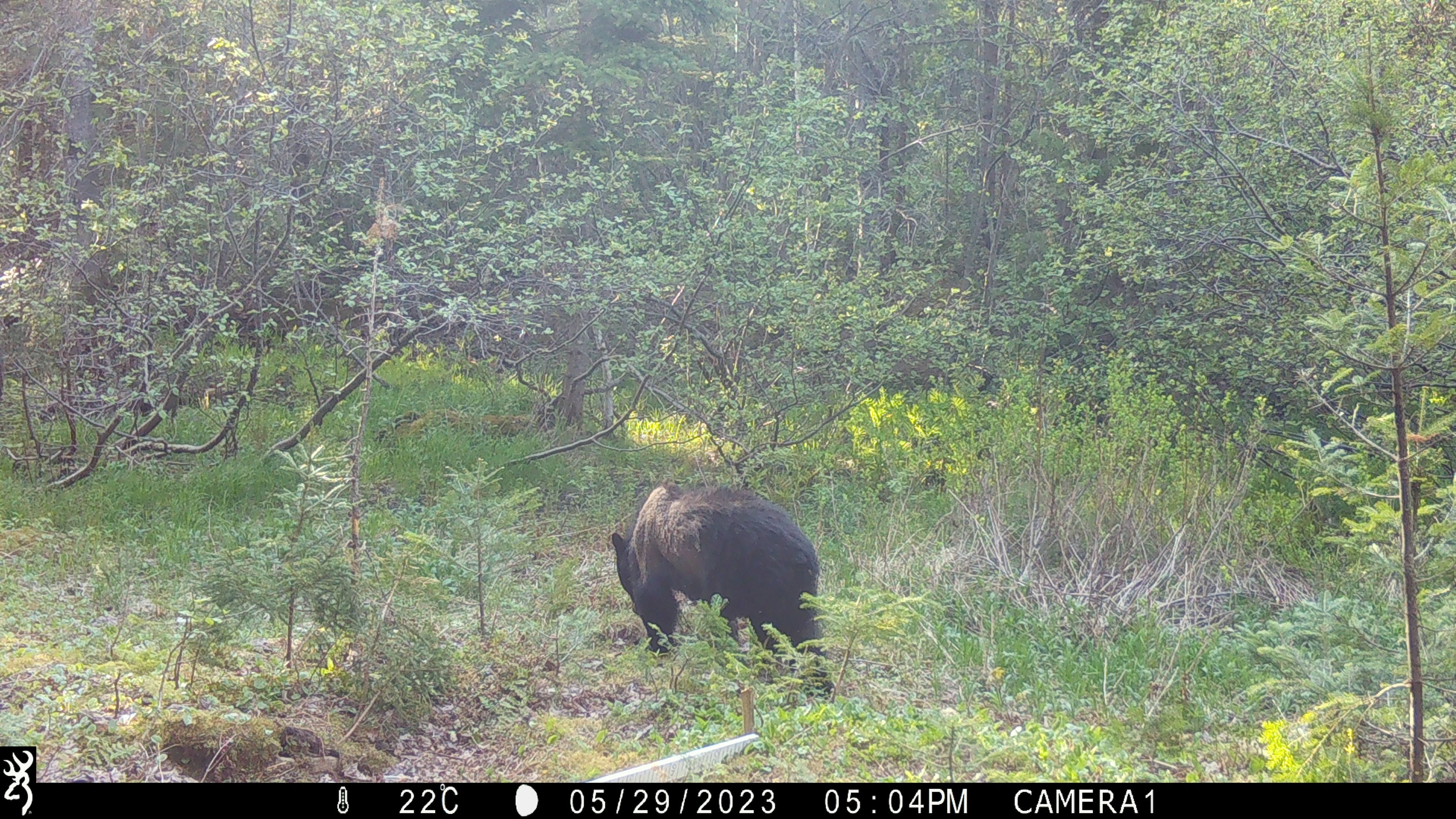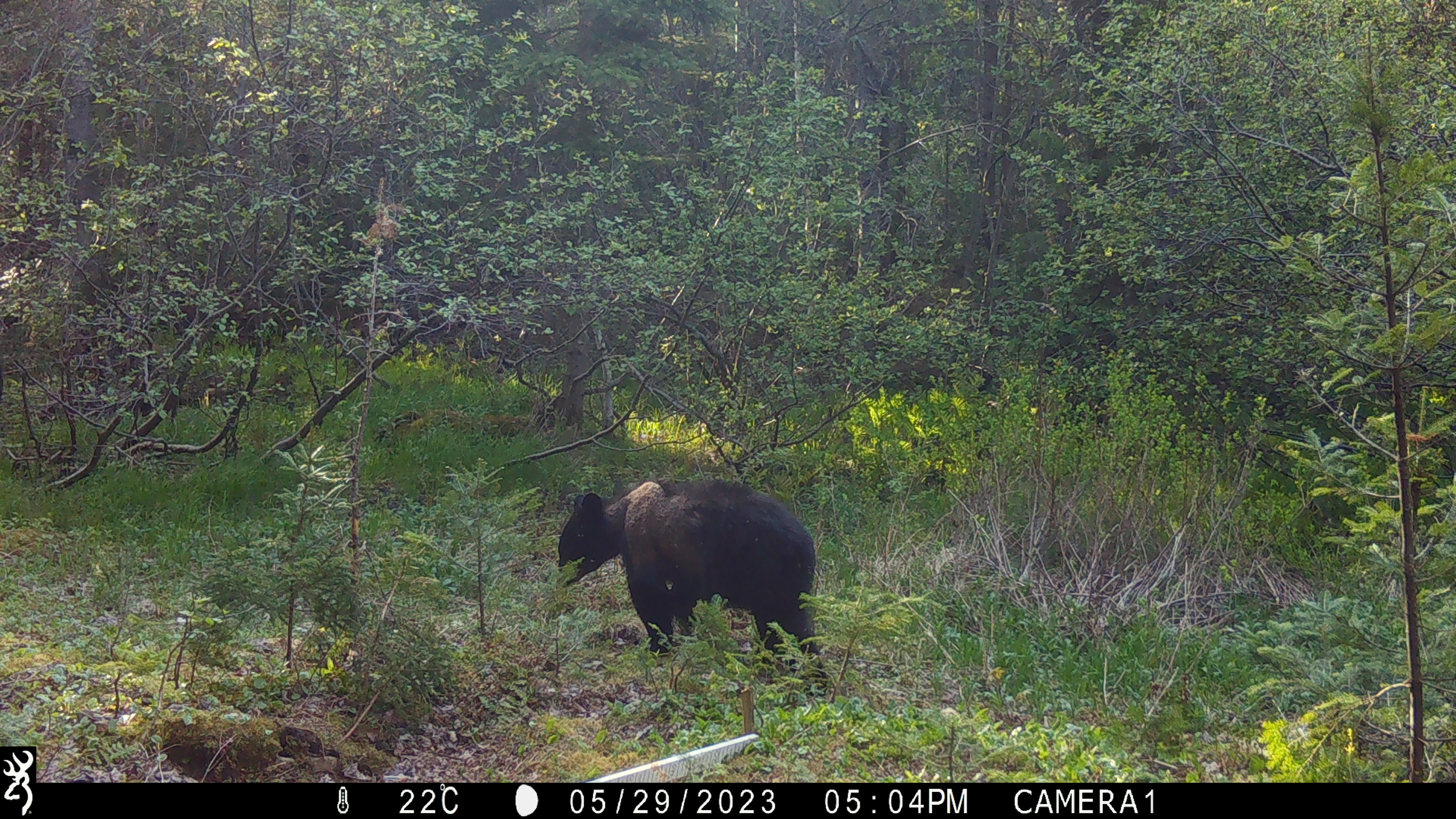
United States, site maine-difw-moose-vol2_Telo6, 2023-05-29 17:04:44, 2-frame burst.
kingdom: Animalia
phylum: Chordata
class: Mammalia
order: Carnivora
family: Ursidae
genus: Ursus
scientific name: Ursus americanus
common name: black bear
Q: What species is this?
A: Black bear (Ursus americanus).